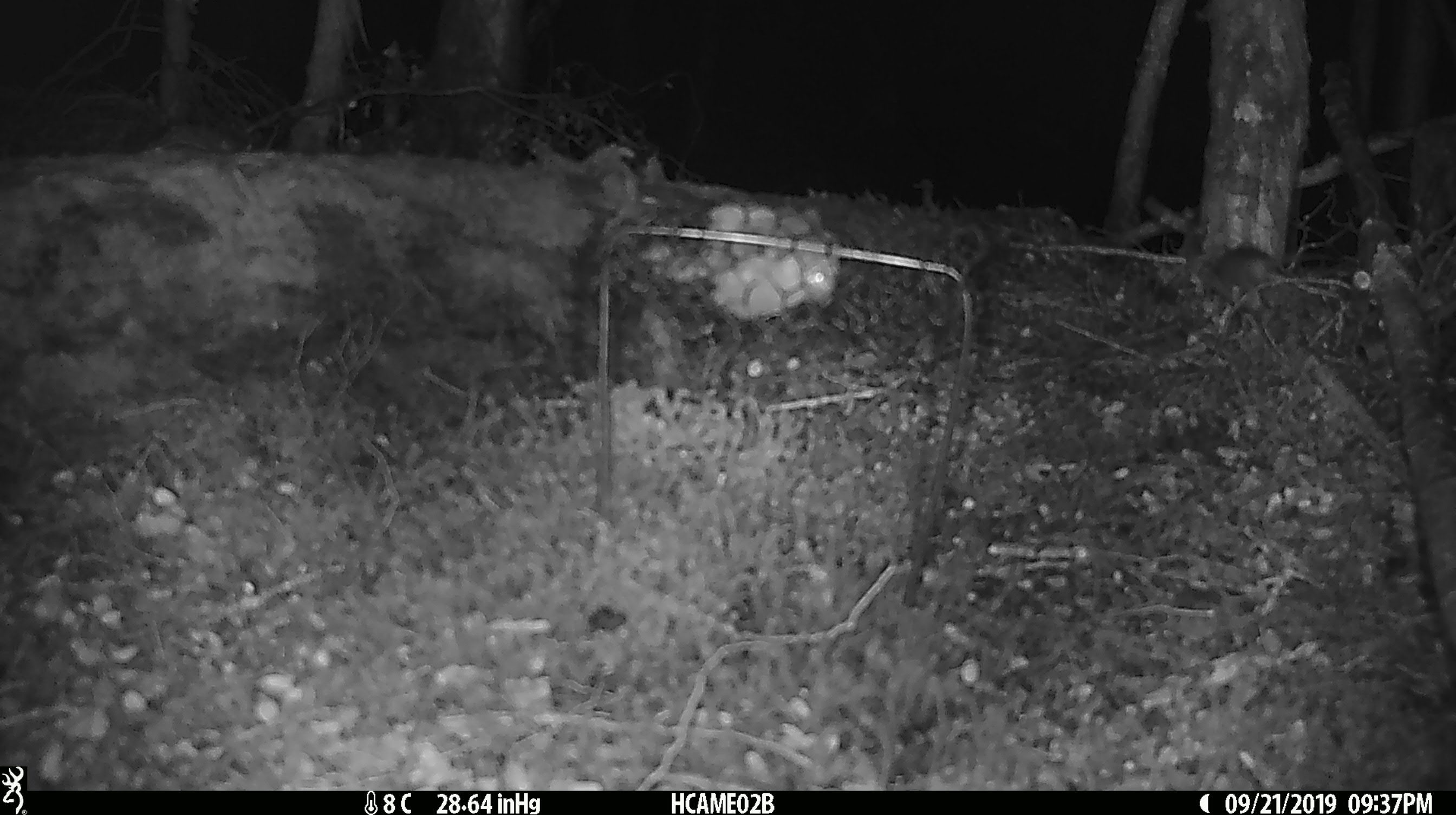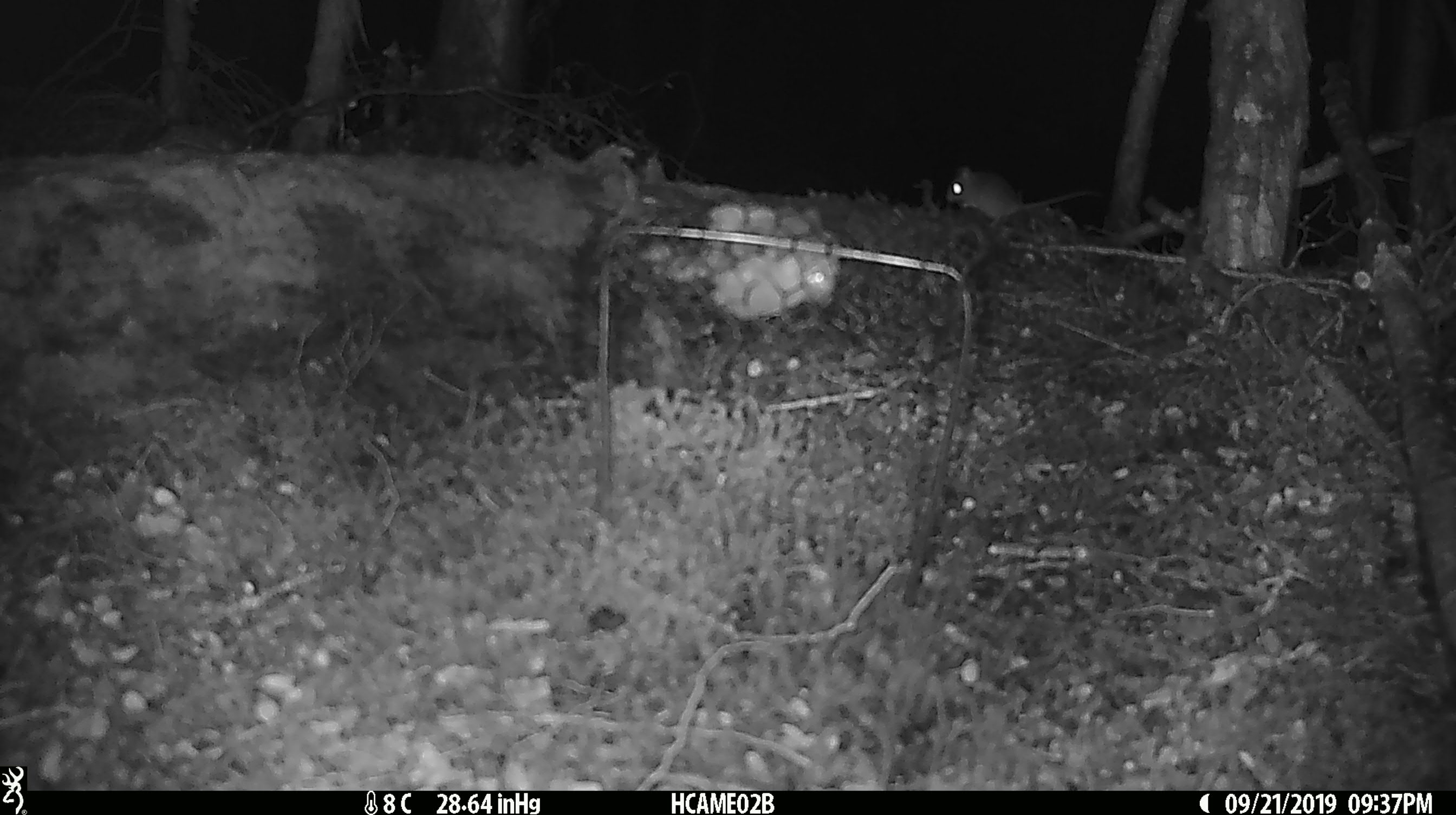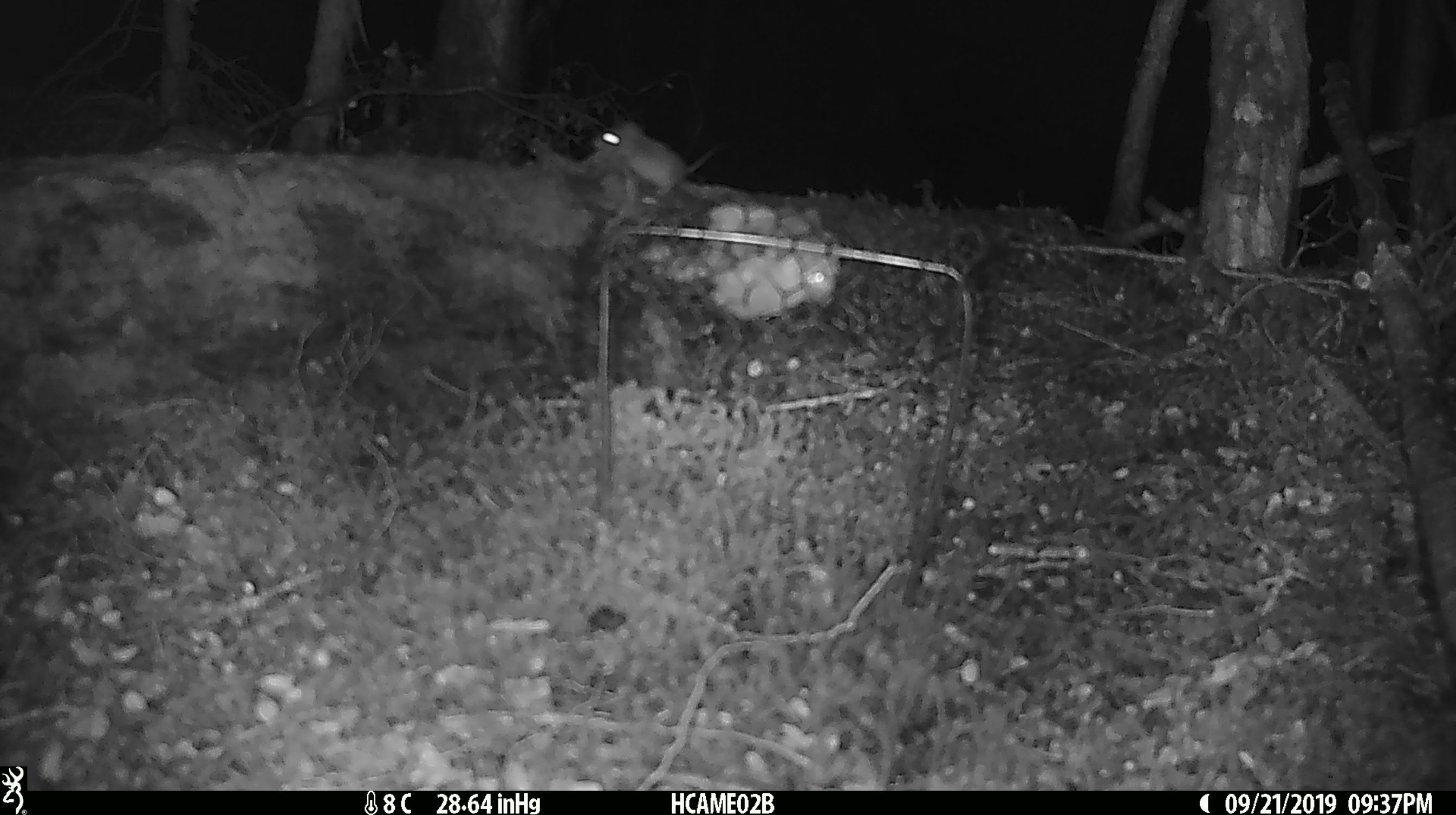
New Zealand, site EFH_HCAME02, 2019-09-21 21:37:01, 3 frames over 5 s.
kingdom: Animalia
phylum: Chordata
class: Mammalia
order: Rodentia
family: Muridae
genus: Mus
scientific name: Mus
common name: mouse